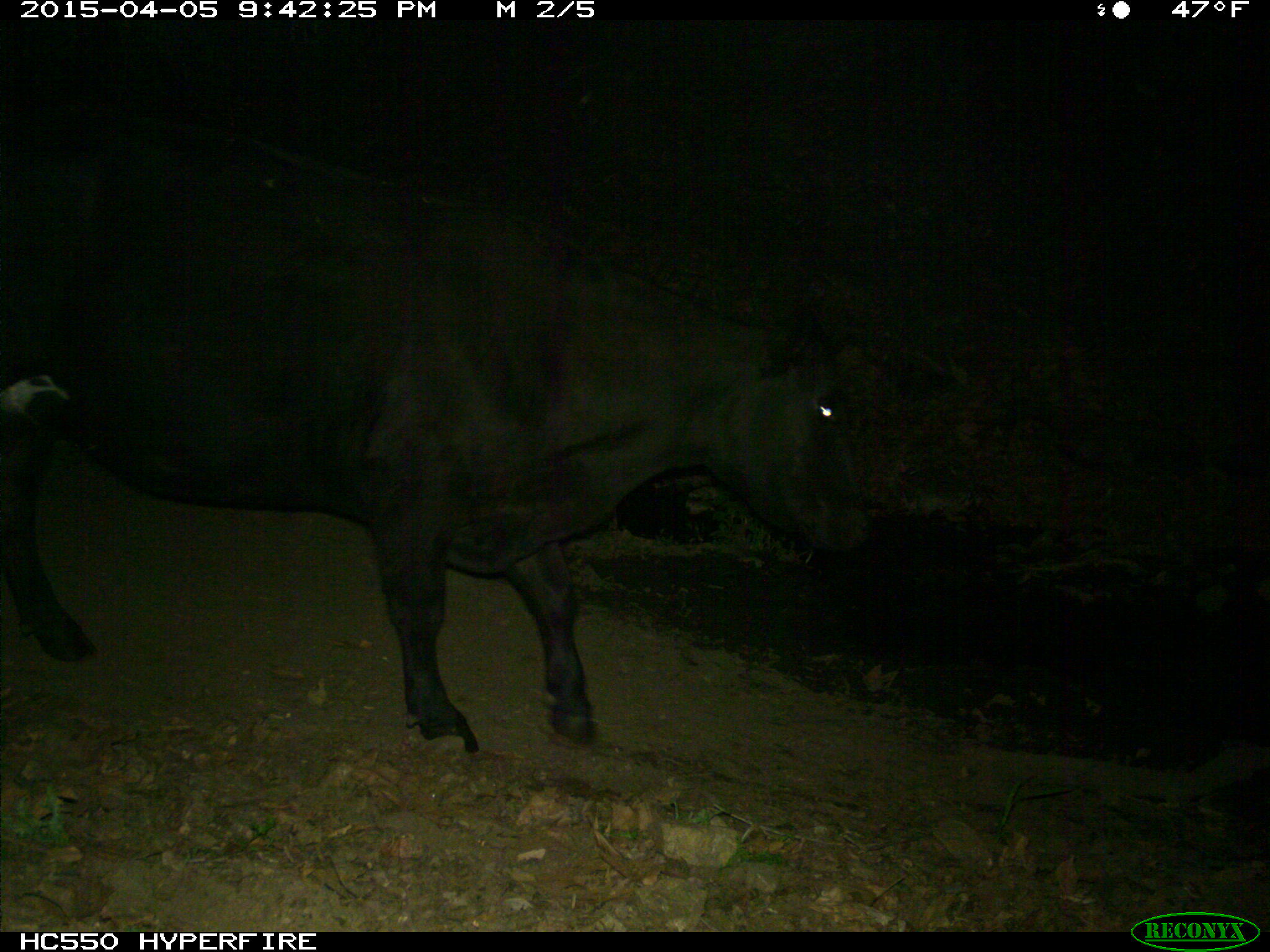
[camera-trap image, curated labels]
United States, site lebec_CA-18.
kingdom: Animalia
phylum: Chordata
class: Mammalia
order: Artiodactyla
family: Bovidae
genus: Bos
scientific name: Bos taurus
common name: domestic cow